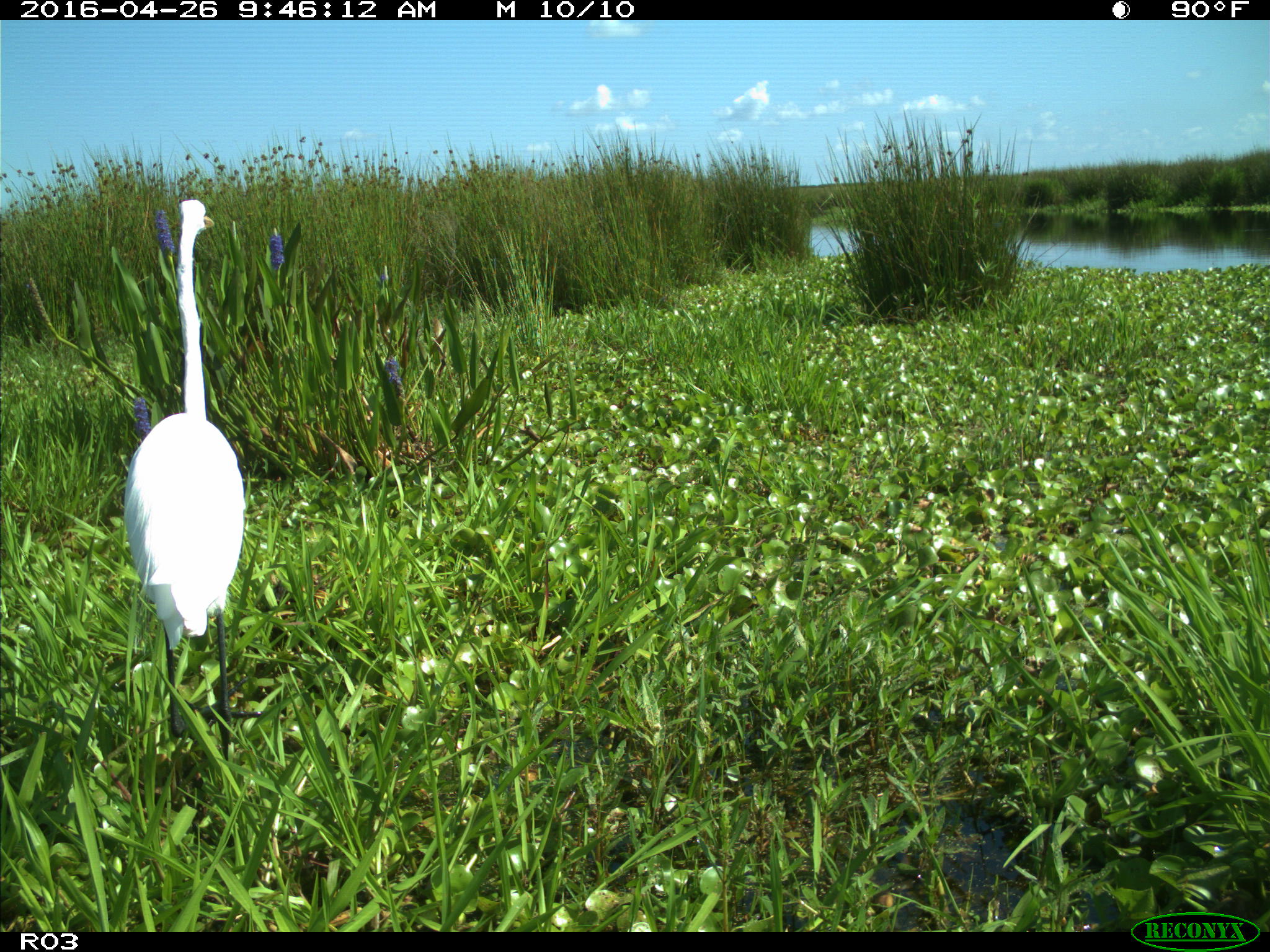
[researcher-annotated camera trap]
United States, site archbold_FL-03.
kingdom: Animalia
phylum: Chordata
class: Aves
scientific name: Aves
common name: birds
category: unidentified bird